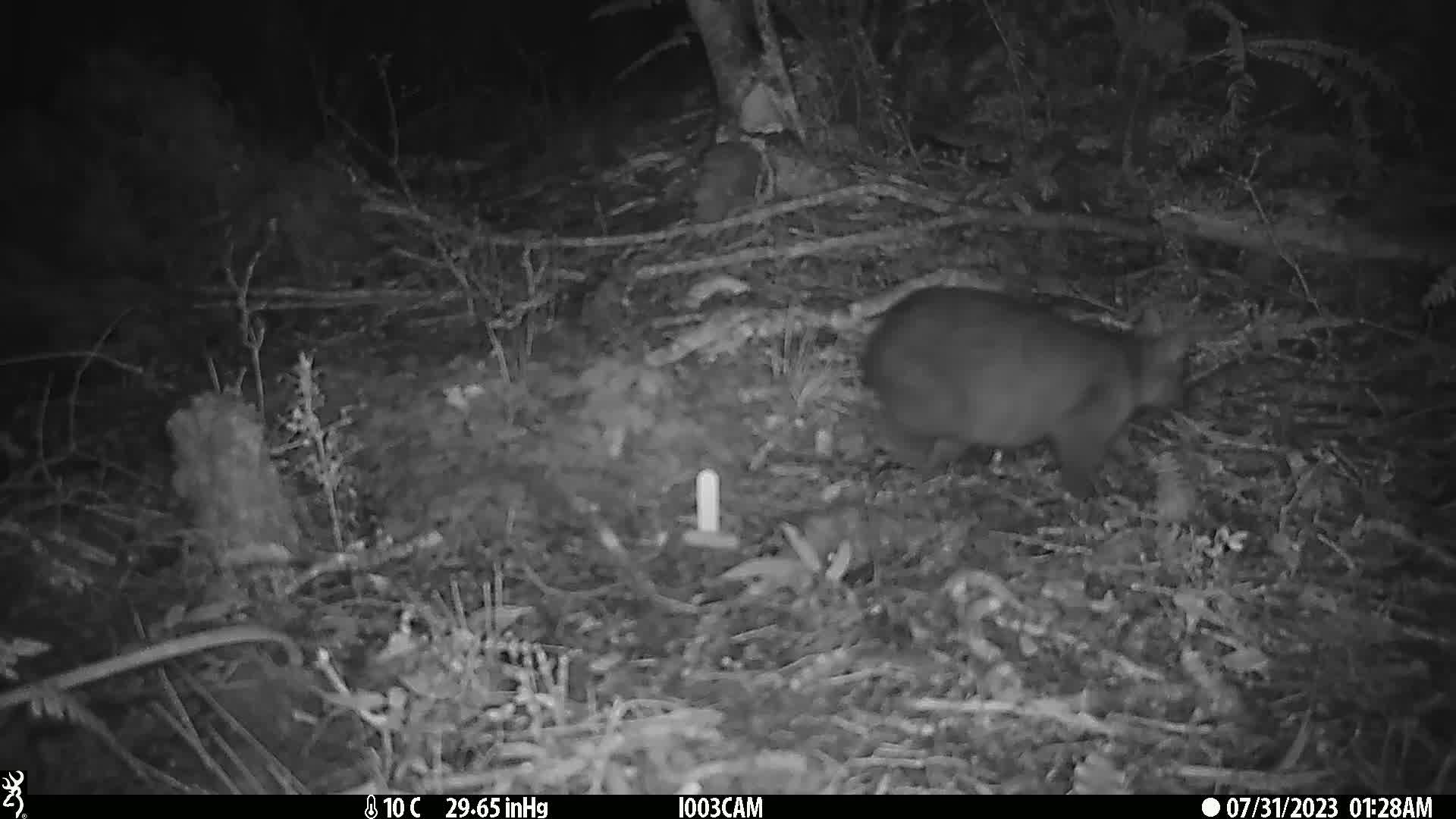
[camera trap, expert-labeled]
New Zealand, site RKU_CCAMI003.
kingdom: Animalia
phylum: Chordata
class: Mammalia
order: Diprotodontia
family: Phalangeridae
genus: Trichosurus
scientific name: Trichosurus vulpecula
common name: common brushtail possum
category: possum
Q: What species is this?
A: Possum (common brushtail possum) (Trichosurus vulpecula).